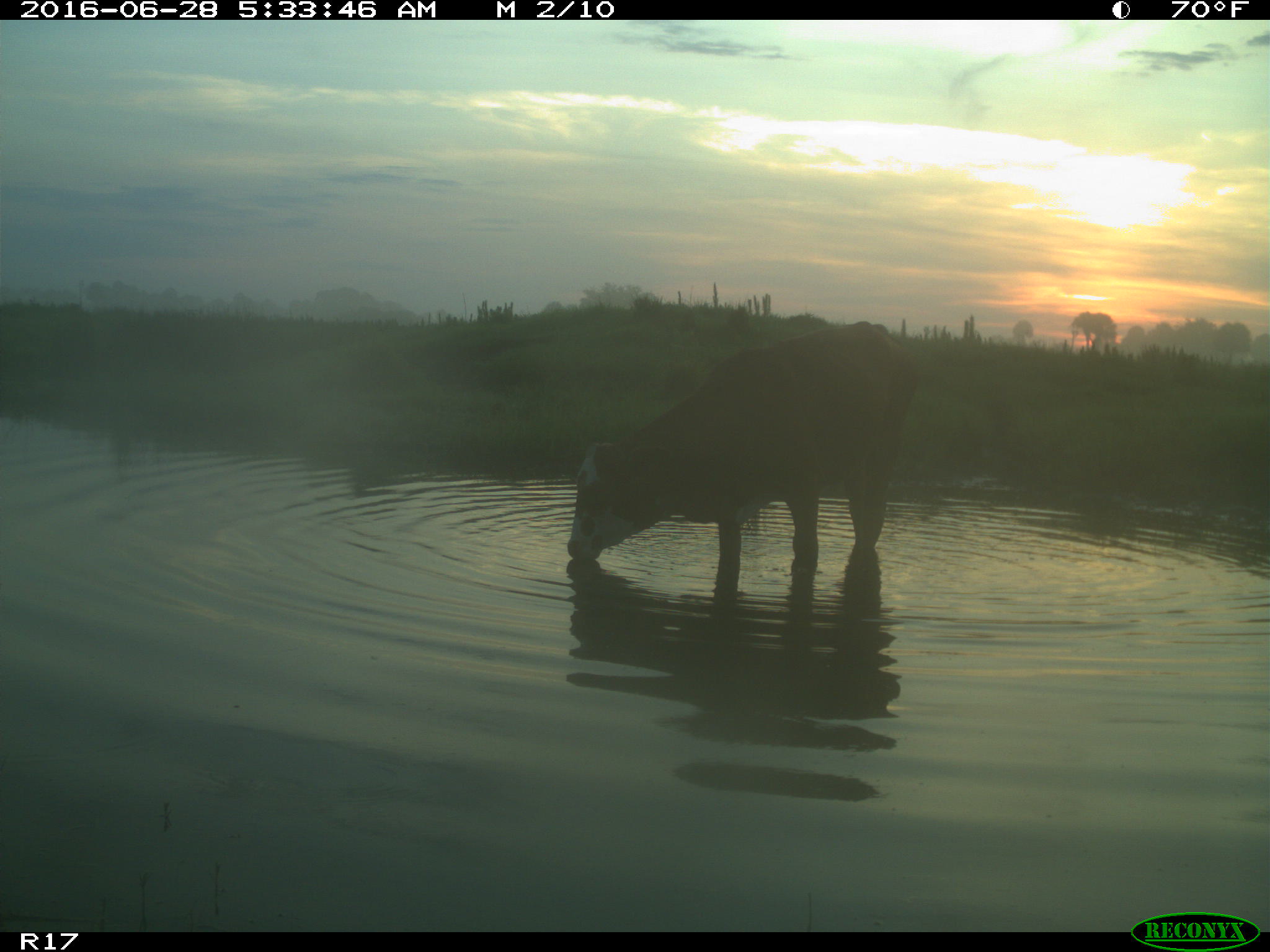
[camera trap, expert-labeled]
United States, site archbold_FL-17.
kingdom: Animalia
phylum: Chordata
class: Mammalia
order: Artiodactyla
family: Bovidae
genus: Bos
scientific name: Bos taurus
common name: domestic cow